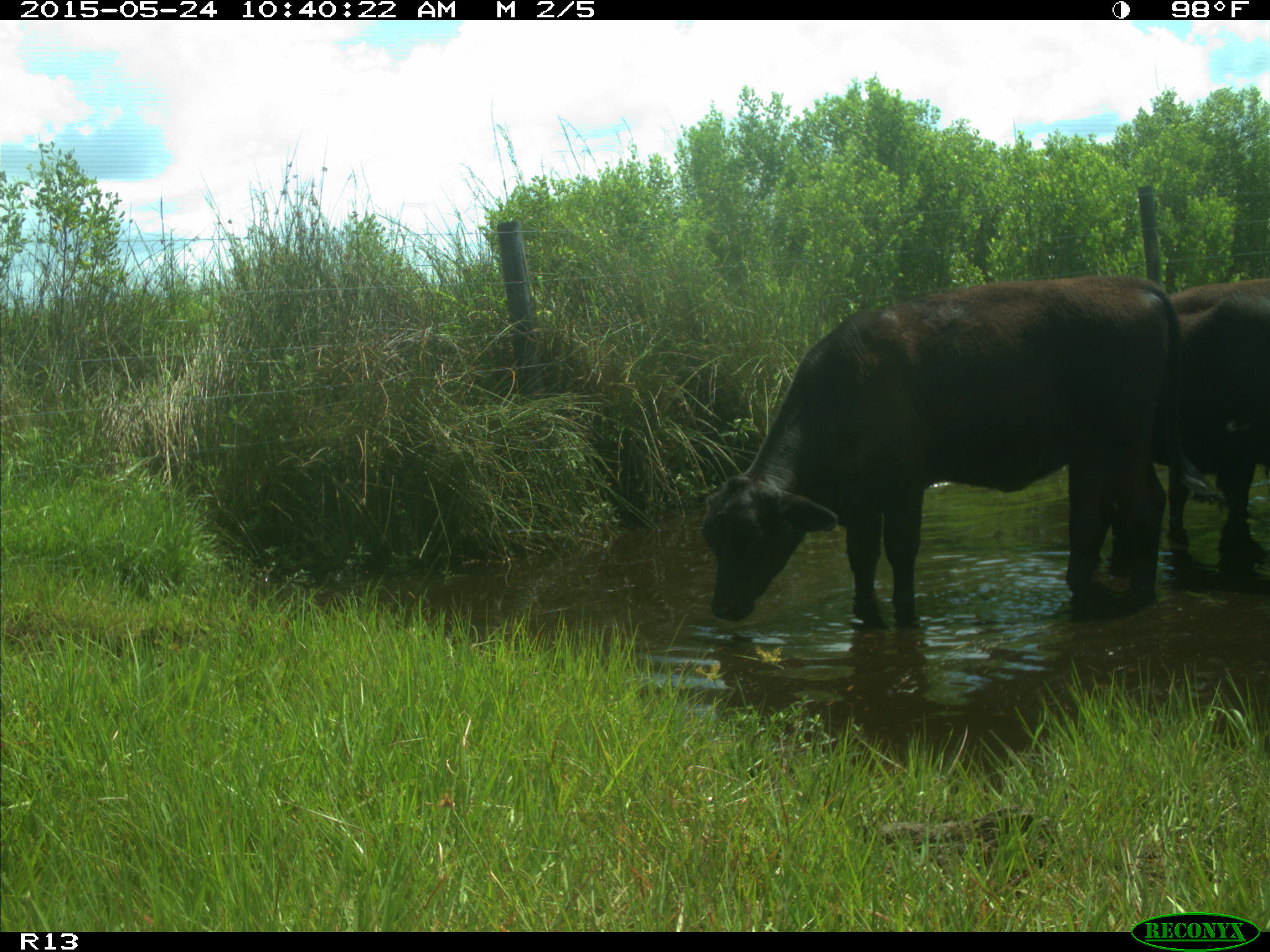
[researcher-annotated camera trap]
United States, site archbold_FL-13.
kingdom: Animalia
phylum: Chordata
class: Mammalia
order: Artiodactyla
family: Bovidae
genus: Bos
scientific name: Bos taurus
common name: domestic cow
Bos taurus (domestic cow).